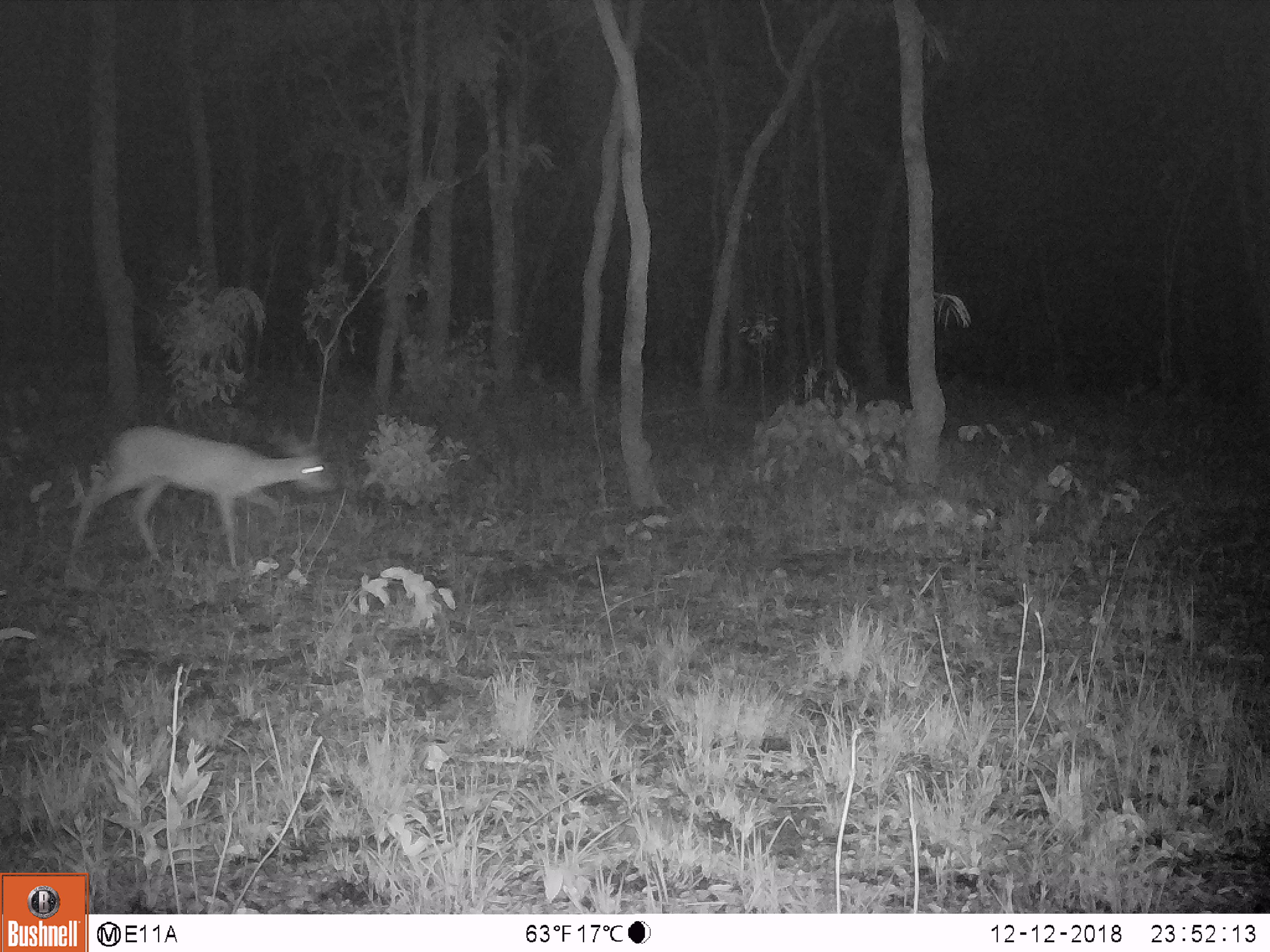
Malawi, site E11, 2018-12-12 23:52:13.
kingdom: Animalia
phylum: Chordata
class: Mammalia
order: Artiodactyla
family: Bovidae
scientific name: Antilopinae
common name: small antelope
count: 1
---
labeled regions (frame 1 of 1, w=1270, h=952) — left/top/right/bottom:
small antelope: 58/424/348/561